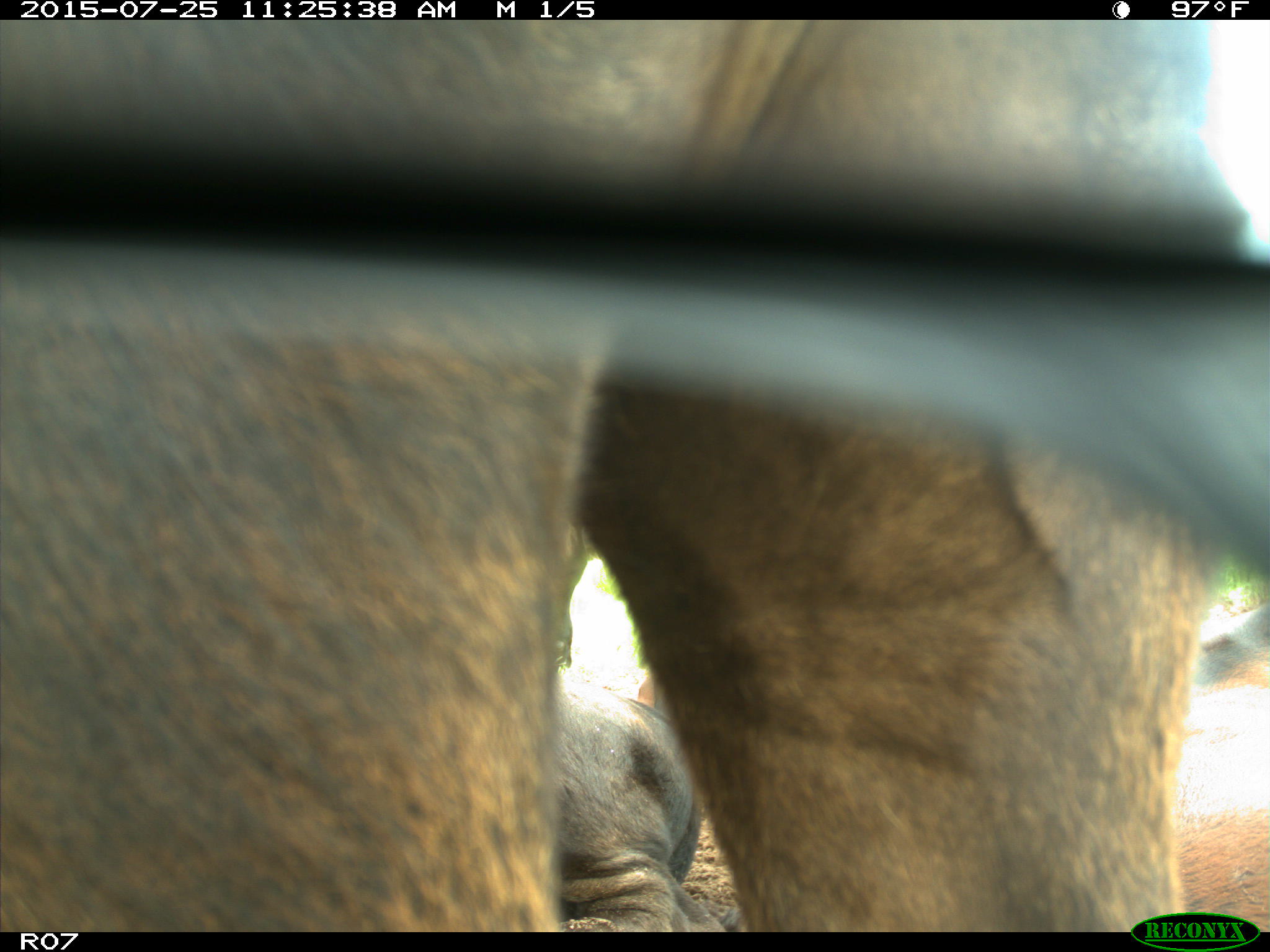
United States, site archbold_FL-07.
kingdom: Animalia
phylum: Chordata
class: Mammalia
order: Artiodactyla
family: Bovidae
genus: Bos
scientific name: Bos taurus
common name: domestic cow